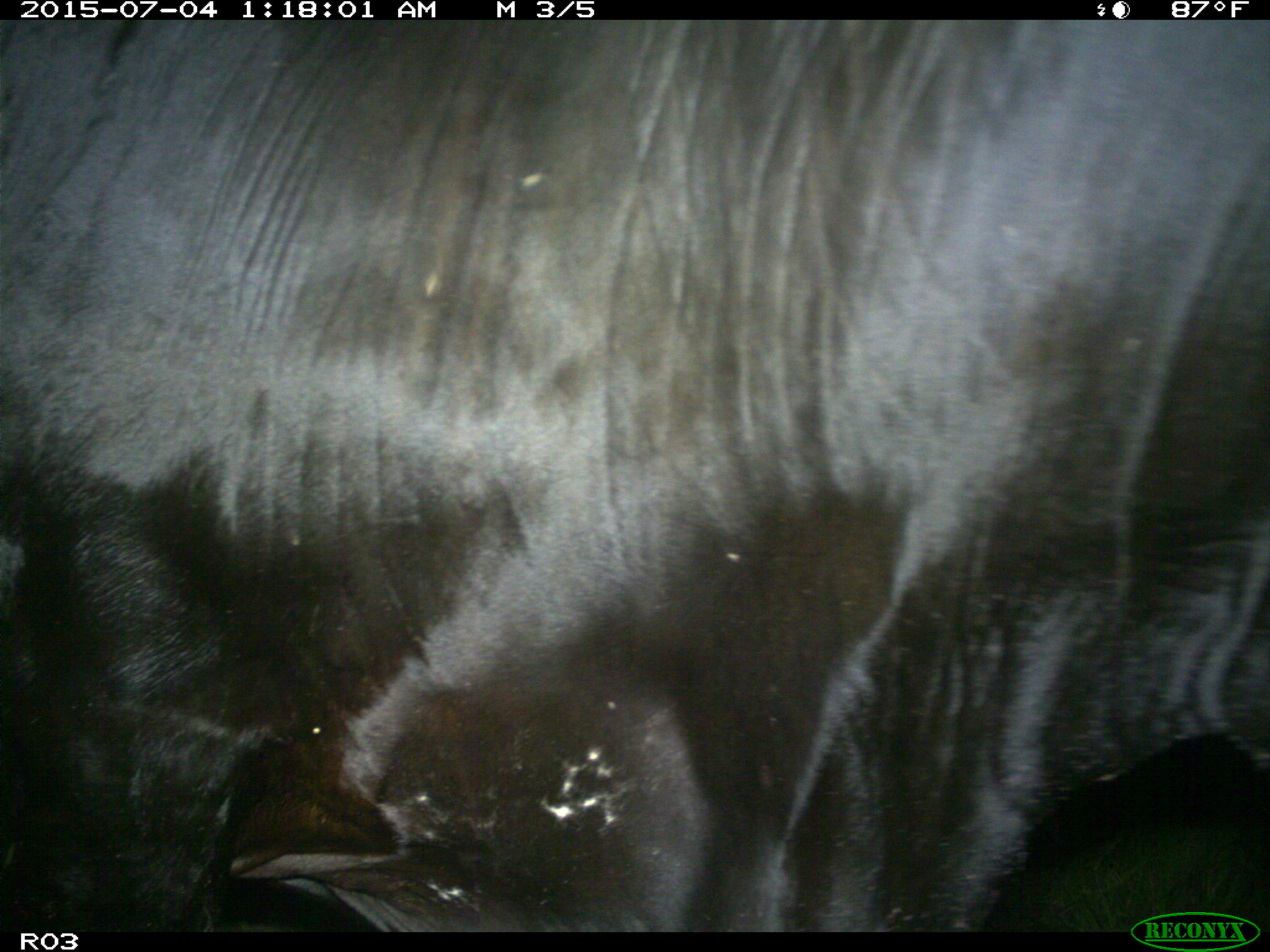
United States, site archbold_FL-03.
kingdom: Animalia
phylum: Chordata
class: Mammalia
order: Artiodactyla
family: Bovidae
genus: Bos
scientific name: Bos taurus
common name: domestic cow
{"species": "Bos taurus (domestic cow)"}